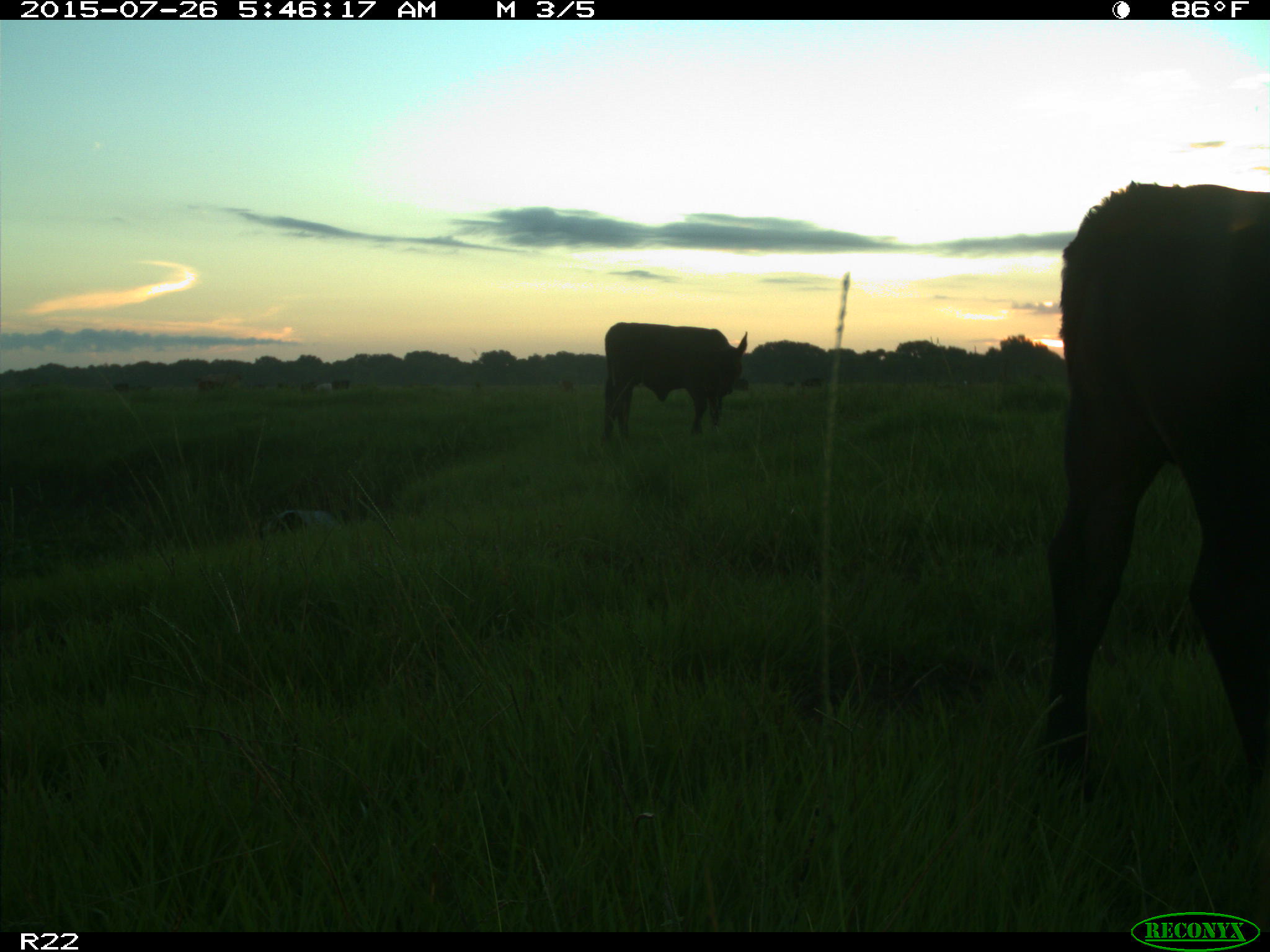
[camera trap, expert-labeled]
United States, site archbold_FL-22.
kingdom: Animalia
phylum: Chordata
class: Mammalia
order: Artiodactyla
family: Bovidae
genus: Bos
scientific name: Bos taurus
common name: domestic cow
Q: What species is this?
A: Bos taurus (domestic cow).